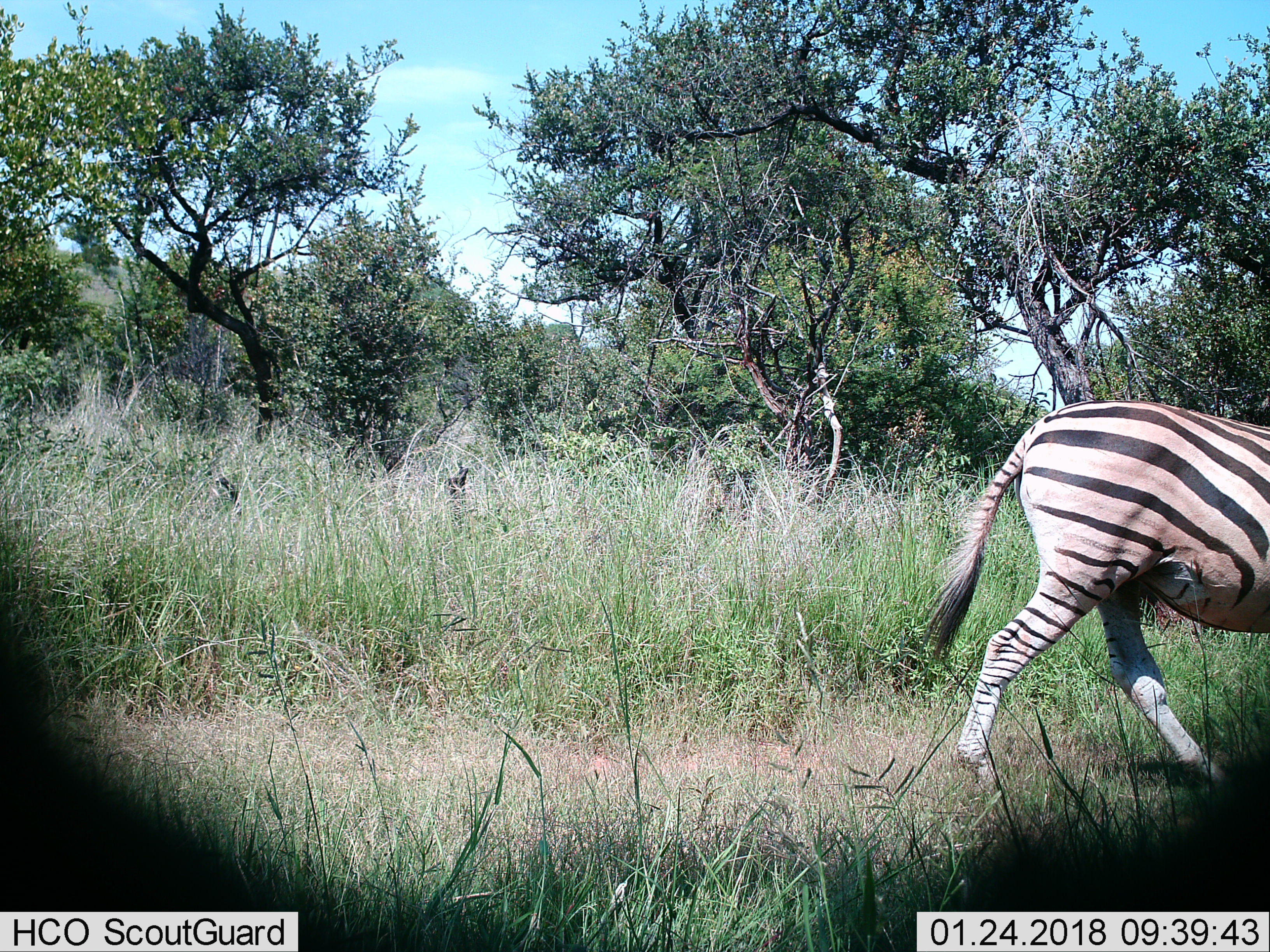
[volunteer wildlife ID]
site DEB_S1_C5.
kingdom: Animalia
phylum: Chordata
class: Mammalia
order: Perissodactyla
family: Equidae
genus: Equus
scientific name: Equus quagga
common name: plains zebra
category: zebraplains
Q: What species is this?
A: Zebraplains (plains zebra) (Equus quagga).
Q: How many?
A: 1.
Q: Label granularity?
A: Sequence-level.